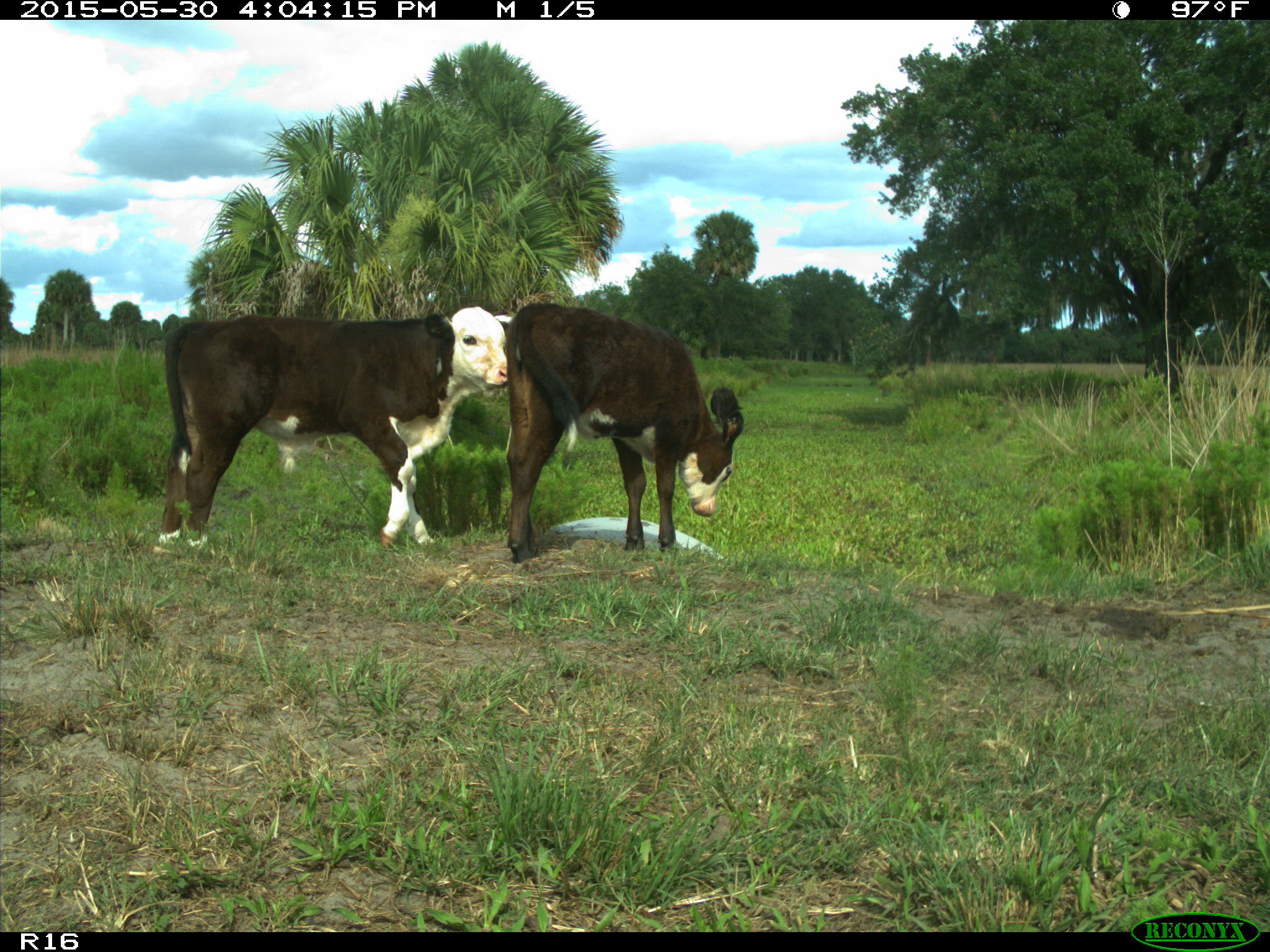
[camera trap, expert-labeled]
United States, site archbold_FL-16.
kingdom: Animalia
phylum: Chordata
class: Mammalia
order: Artiodactyla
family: Bovidae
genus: Bos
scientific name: Bos taurus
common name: domestic cow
Bos taurus (domestic cow).